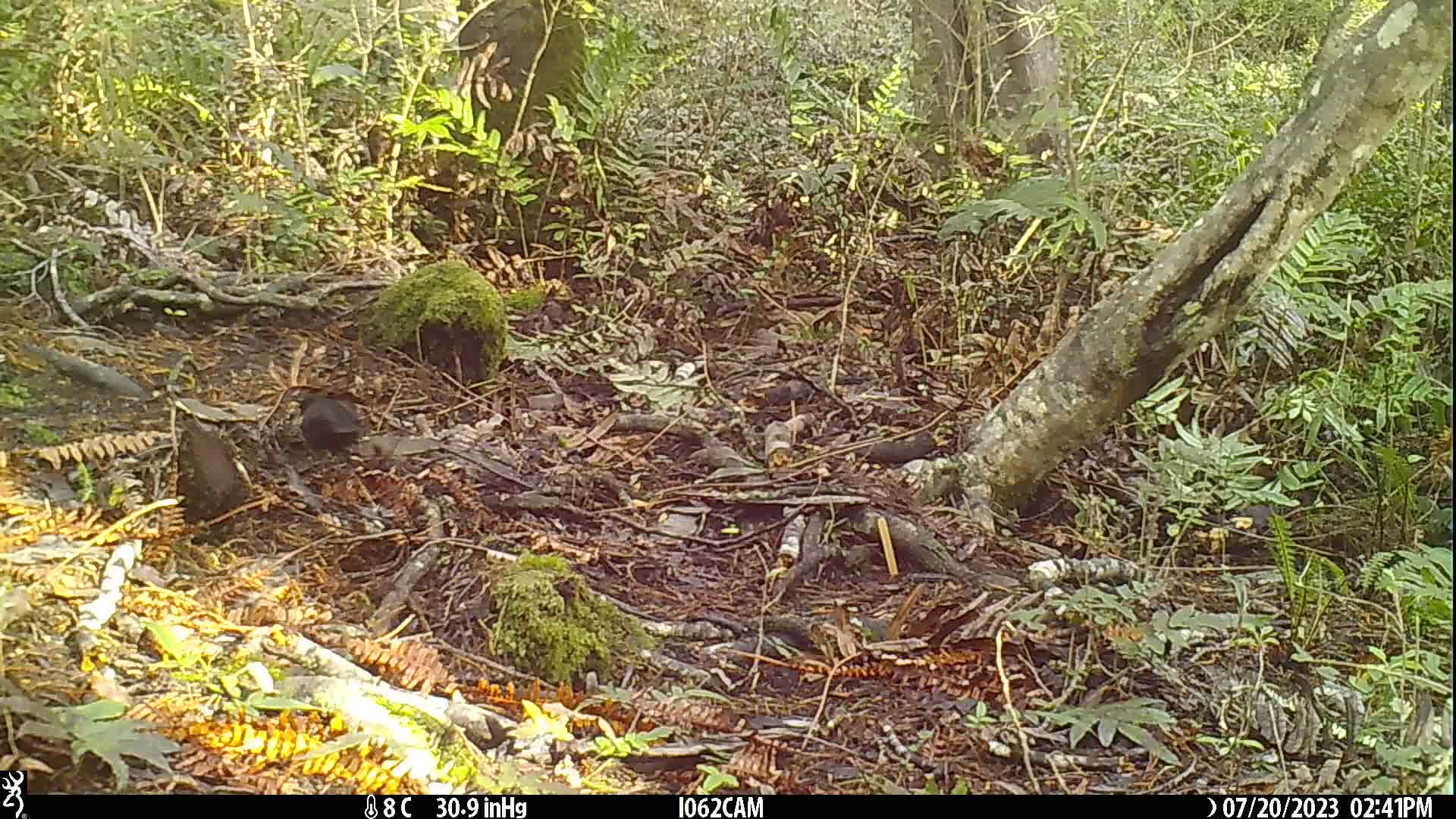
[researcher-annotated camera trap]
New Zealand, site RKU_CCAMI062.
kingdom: Animalia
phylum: Chordata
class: Aves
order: Passeriformes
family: Turdidae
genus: Turdus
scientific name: Turdus merula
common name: eurasian blackbird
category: blackbird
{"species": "blackbird (eurasian blackbird) (Turdus merula)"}